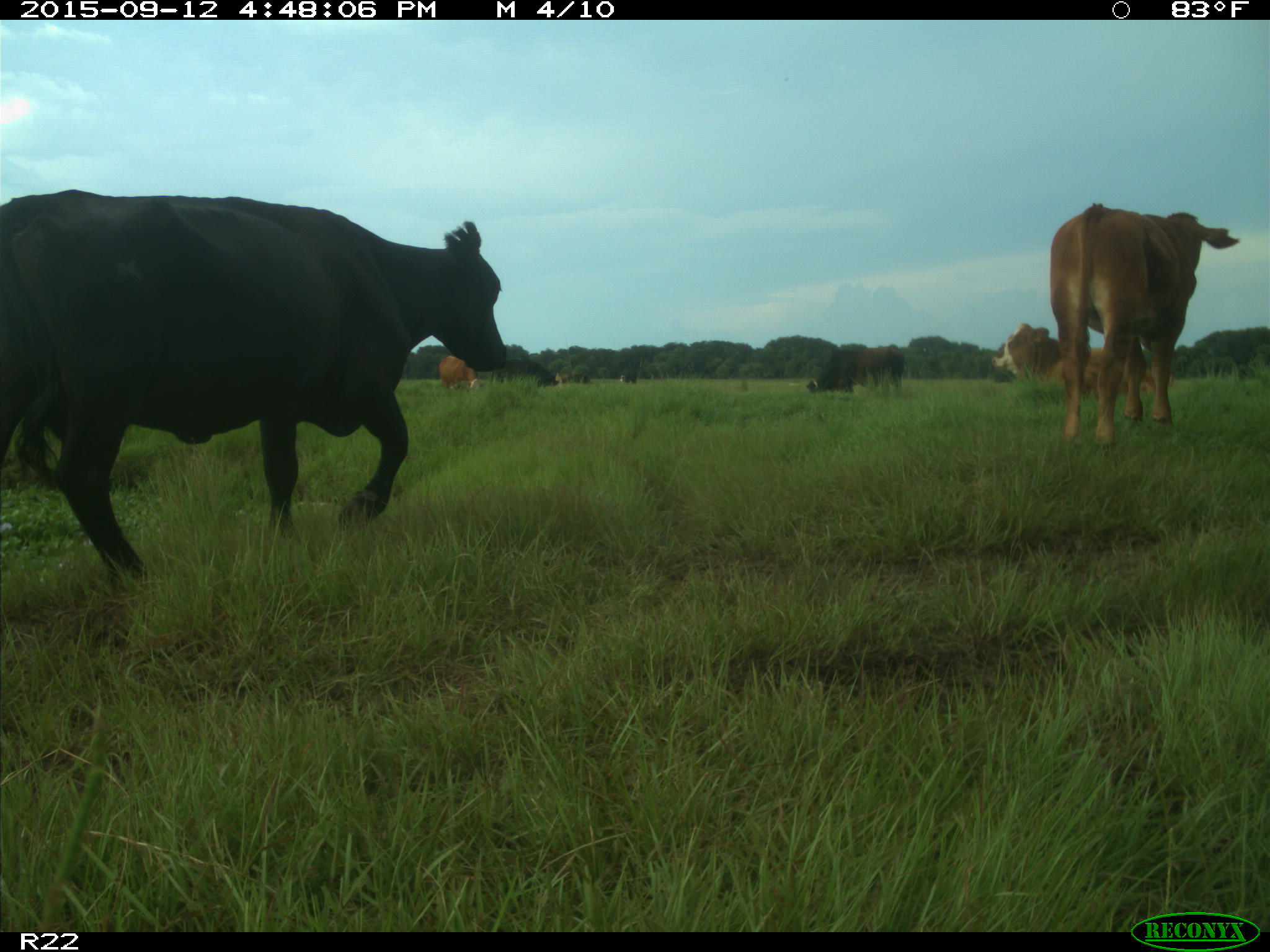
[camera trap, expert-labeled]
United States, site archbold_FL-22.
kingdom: Animalia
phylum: Chordata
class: Mammalia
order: Artiodactyla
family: Bovidae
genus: Bos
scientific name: Bos taurus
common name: domestic cow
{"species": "Bos taurus (domestic cow)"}